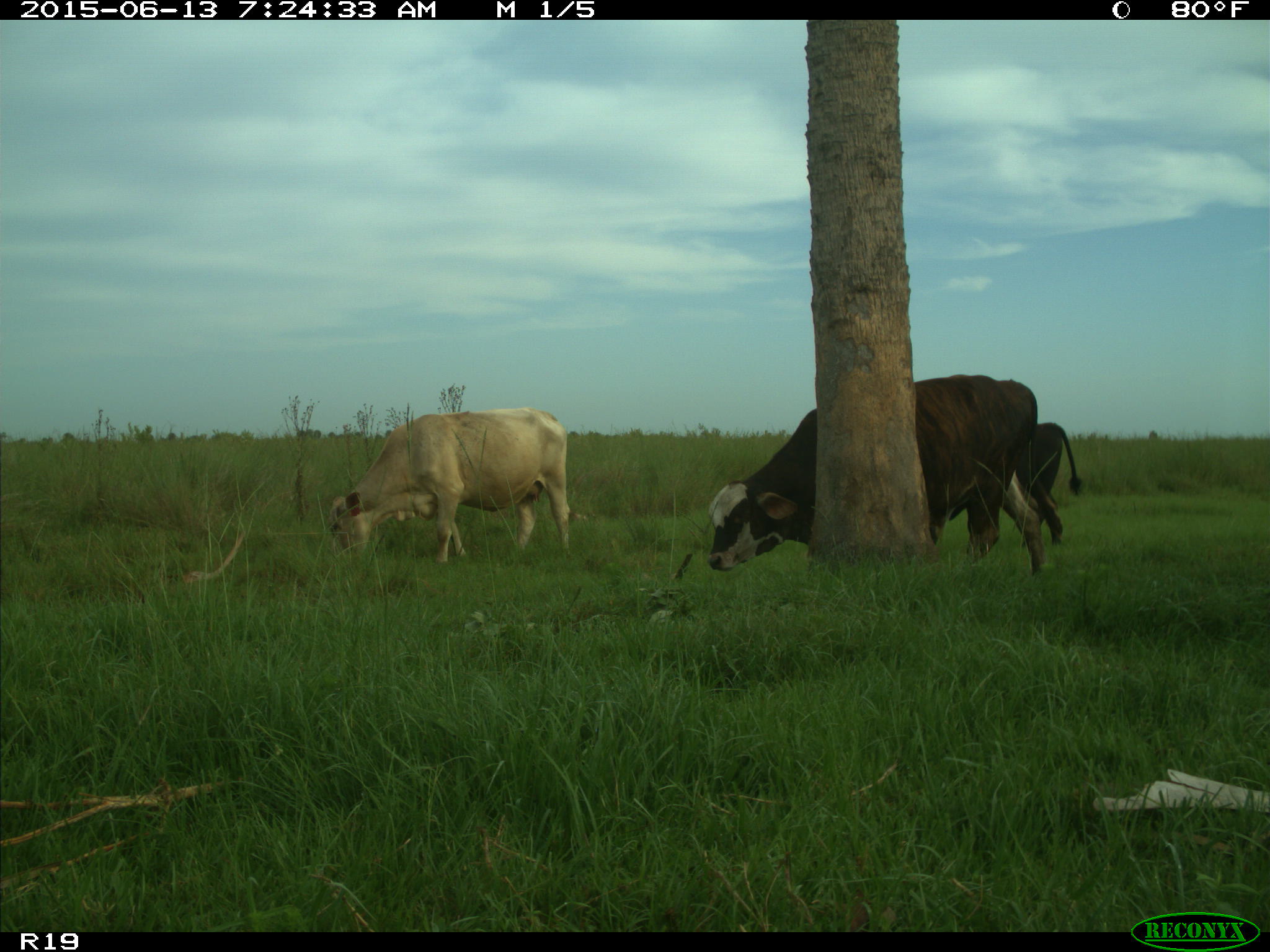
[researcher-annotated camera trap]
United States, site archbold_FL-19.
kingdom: Animalia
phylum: Chordata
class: Mammalia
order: Artiodactyla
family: Bovidae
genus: Bos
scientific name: Bos taurus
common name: domestic cow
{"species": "Bos taurus (domestic cow)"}